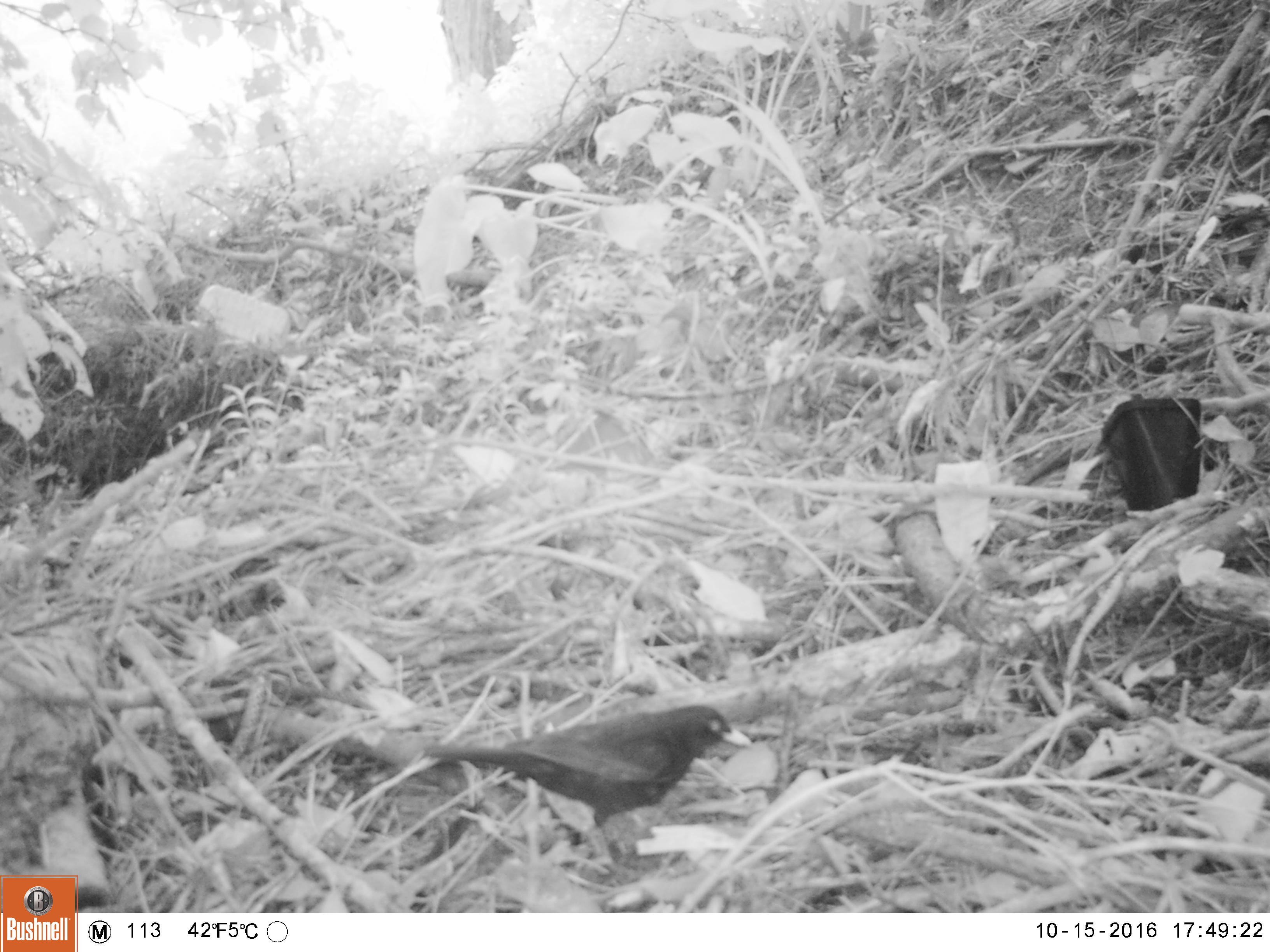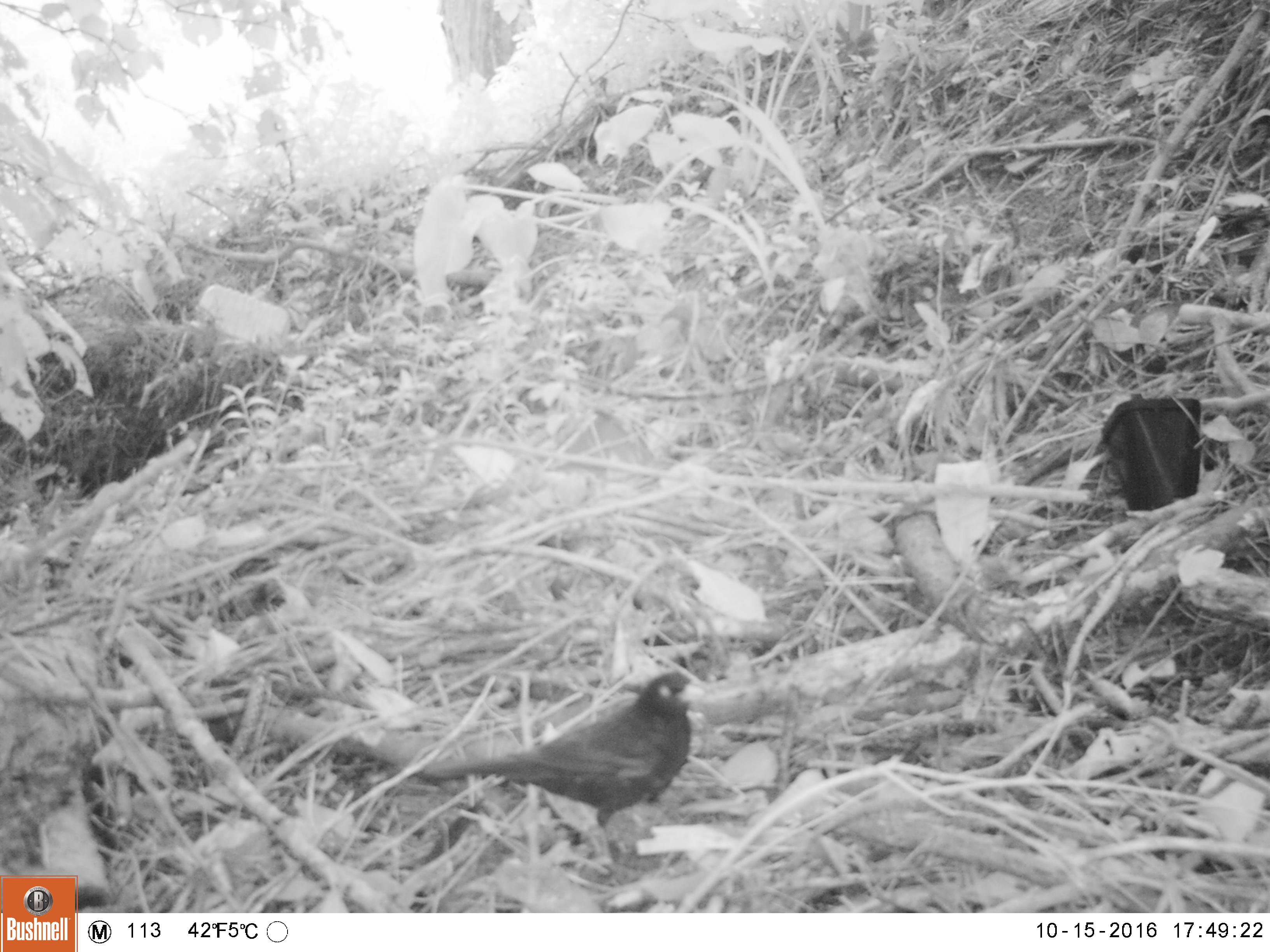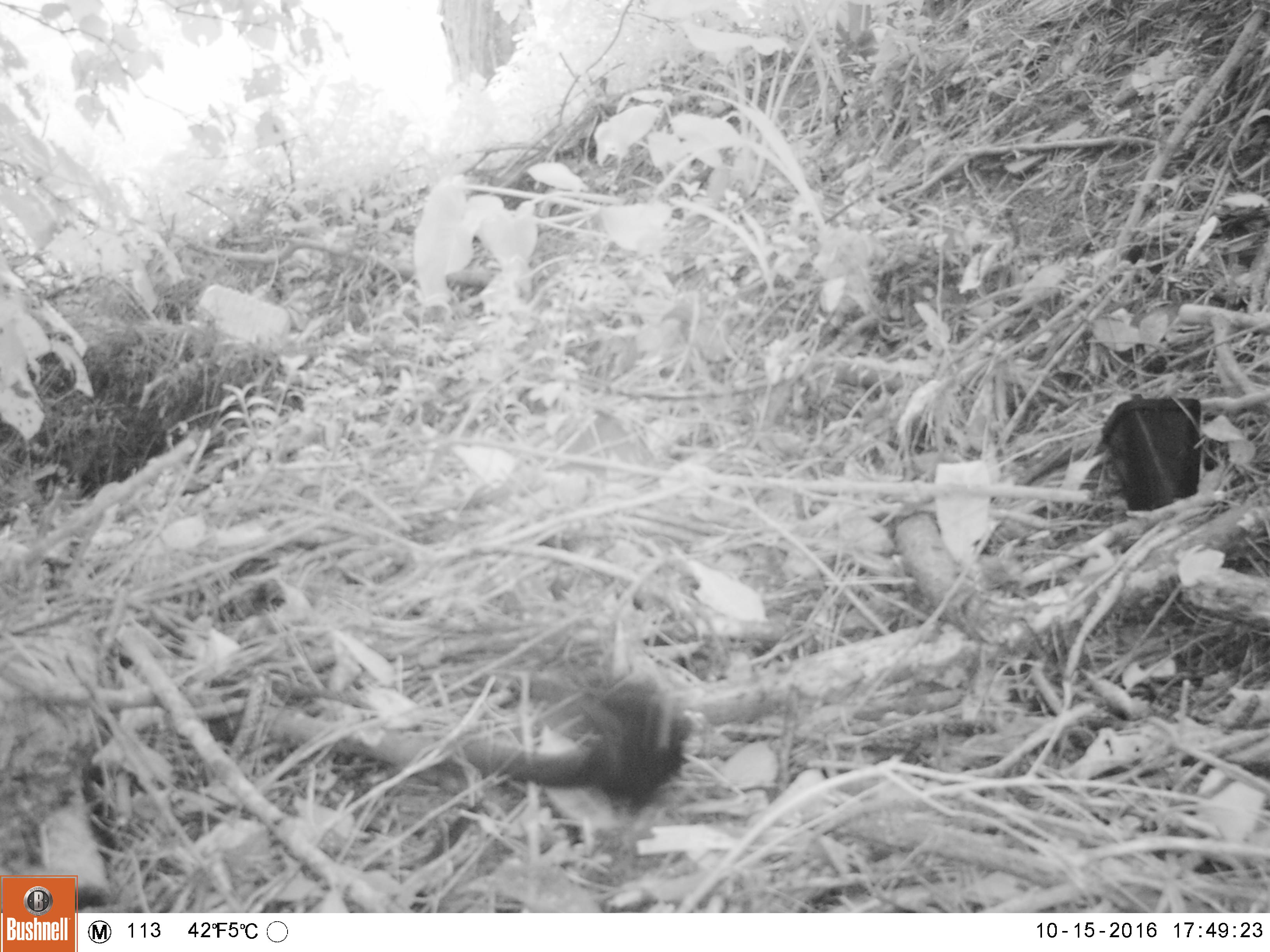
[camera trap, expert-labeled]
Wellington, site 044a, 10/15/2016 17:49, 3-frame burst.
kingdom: Animalia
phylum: Chordata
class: Aves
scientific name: Aves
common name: bird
Bird (Aves).